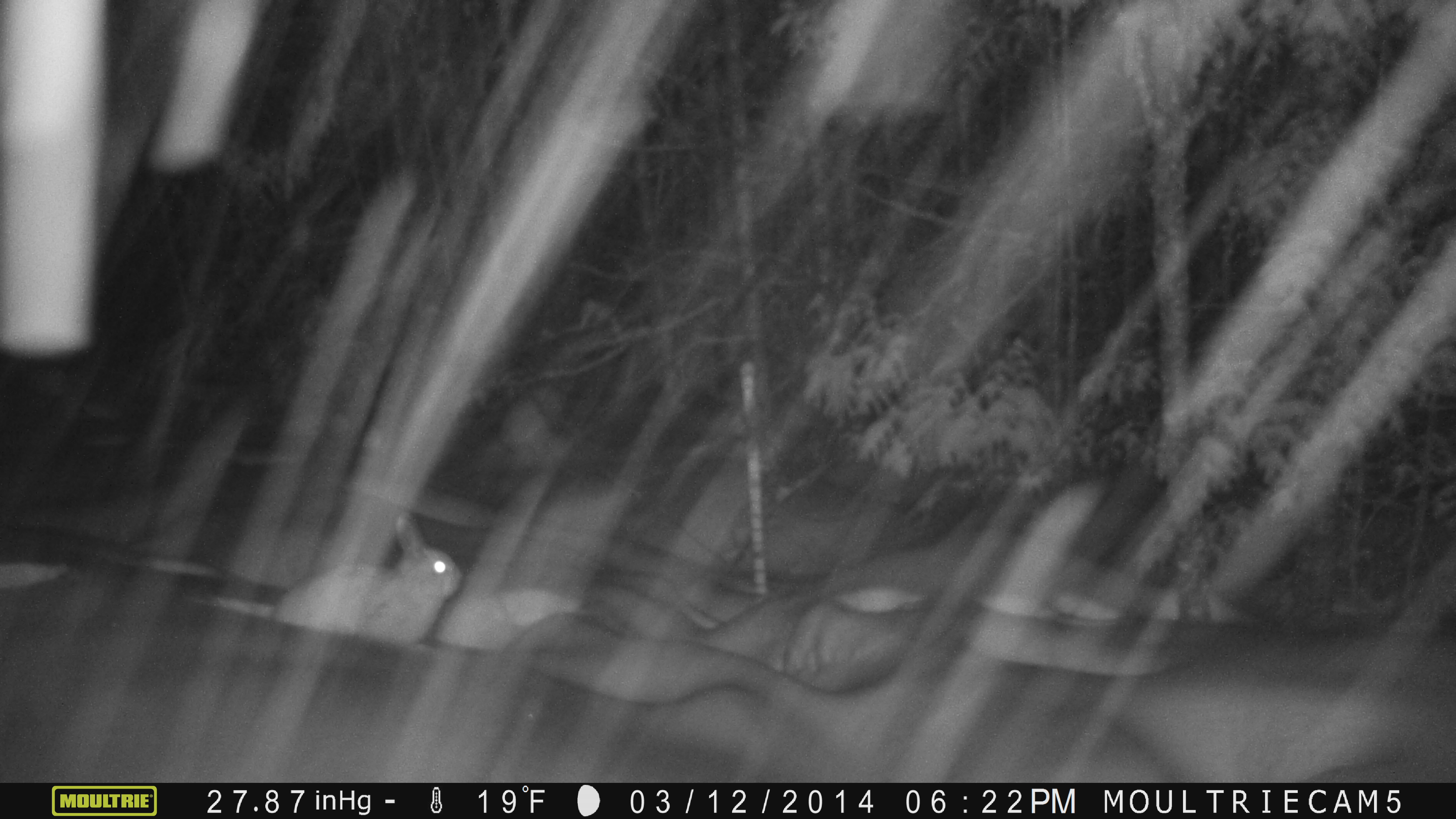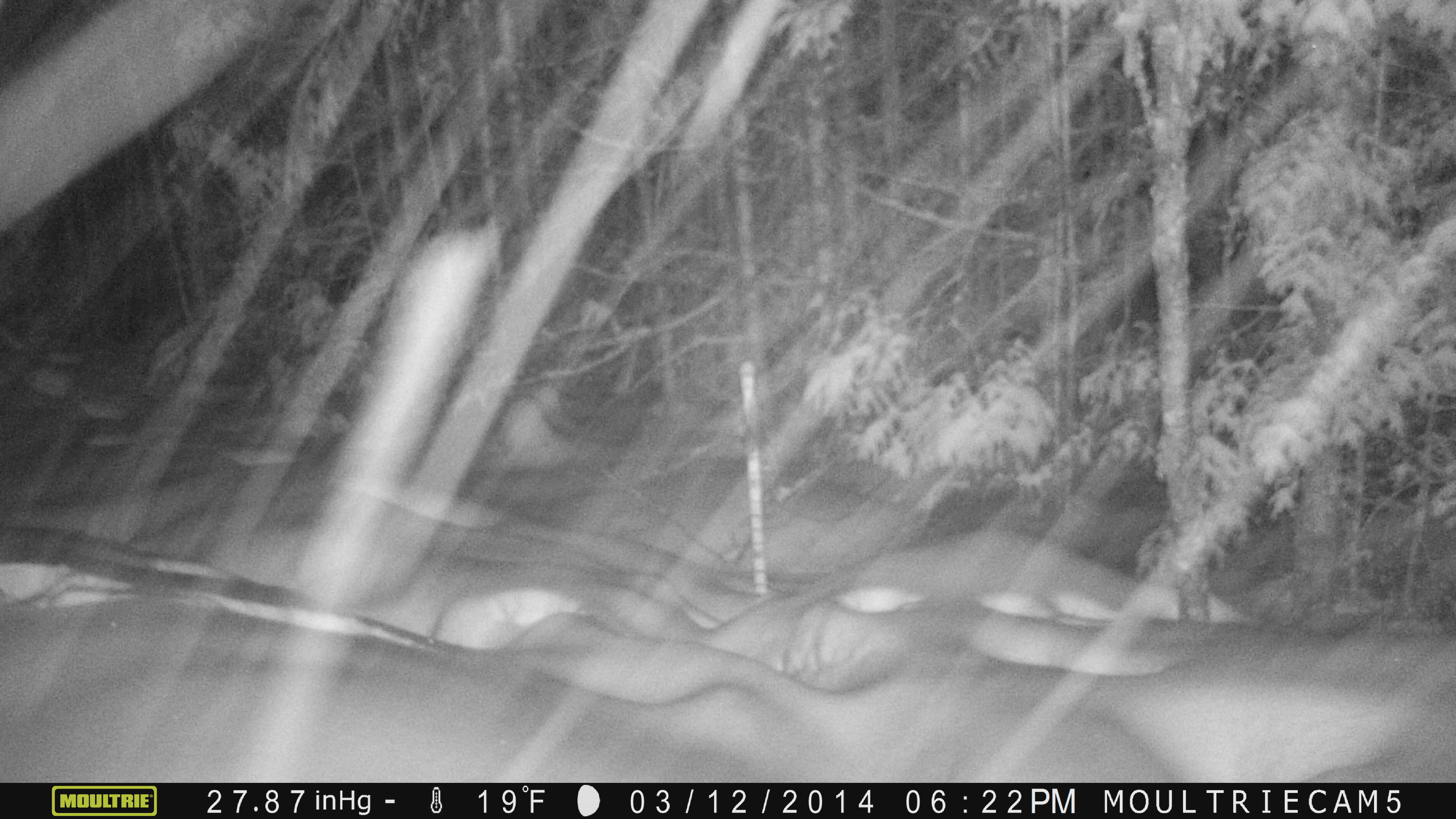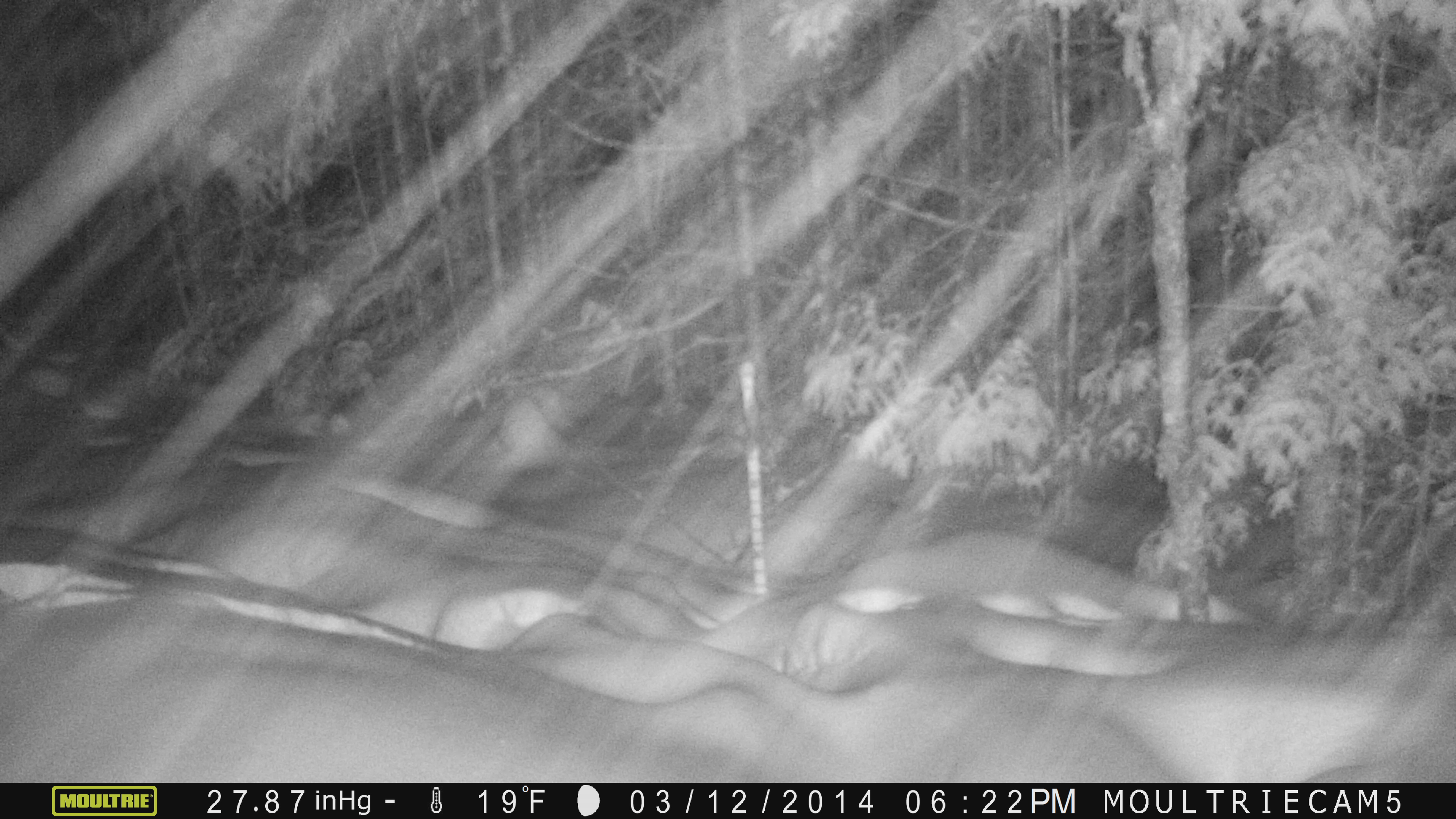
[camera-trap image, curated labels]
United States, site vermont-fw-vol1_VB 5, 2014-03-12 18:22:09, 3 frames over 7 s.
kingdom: Animalia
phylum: Chordata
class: Mammalia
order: Lagomorpha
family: Leporidae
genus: Lepus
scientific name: Lepus americanus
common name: snowshoe hare